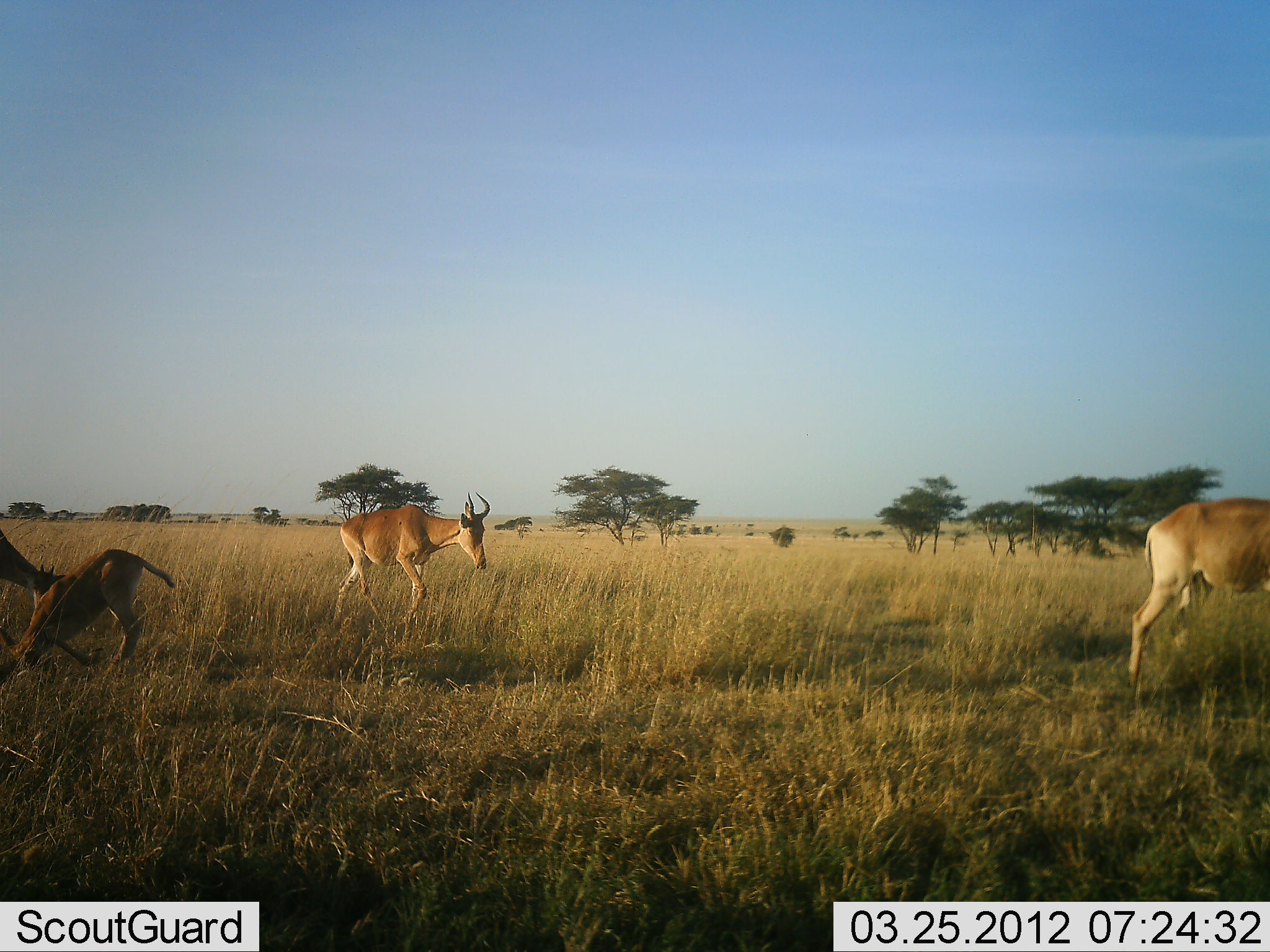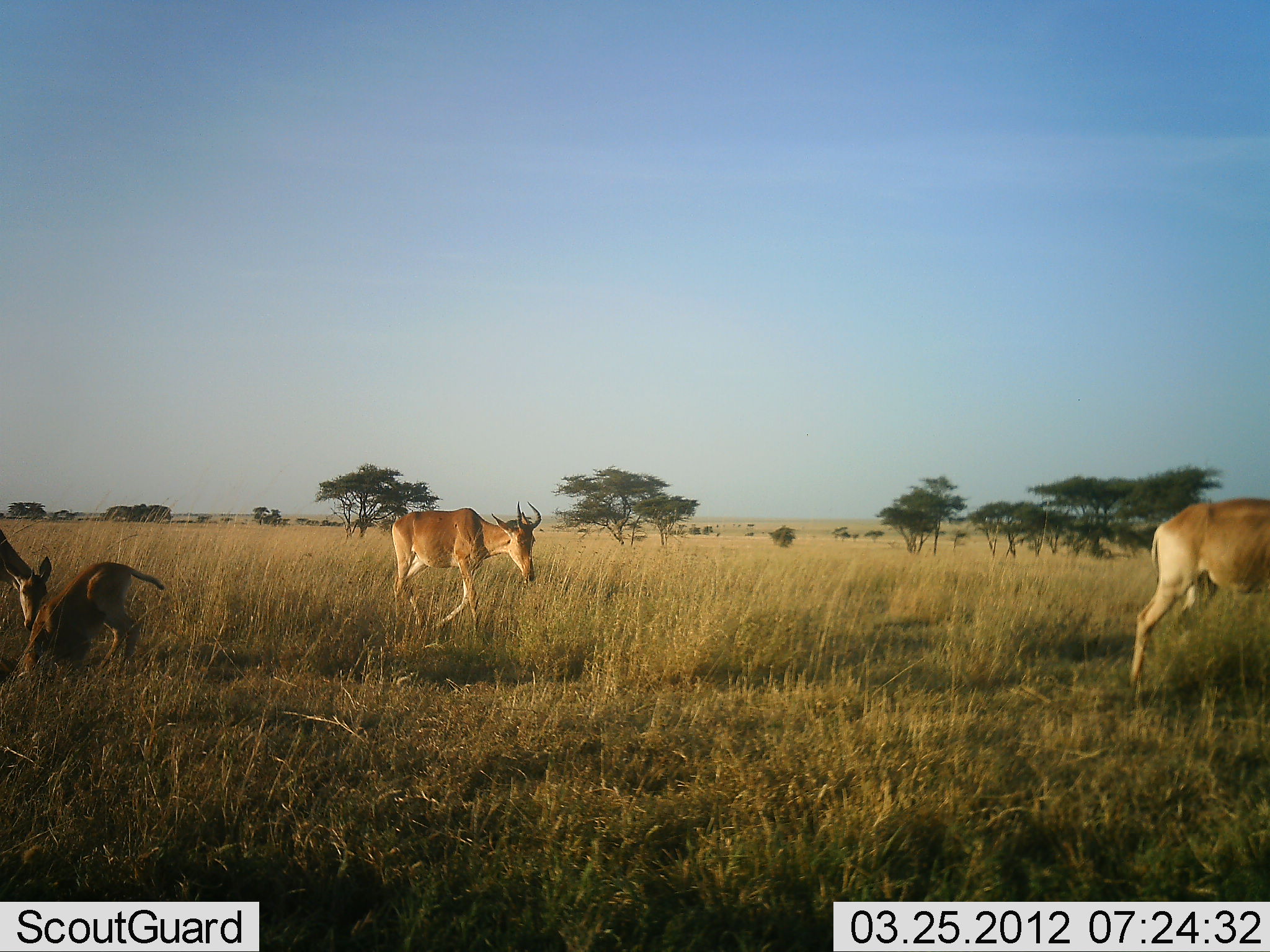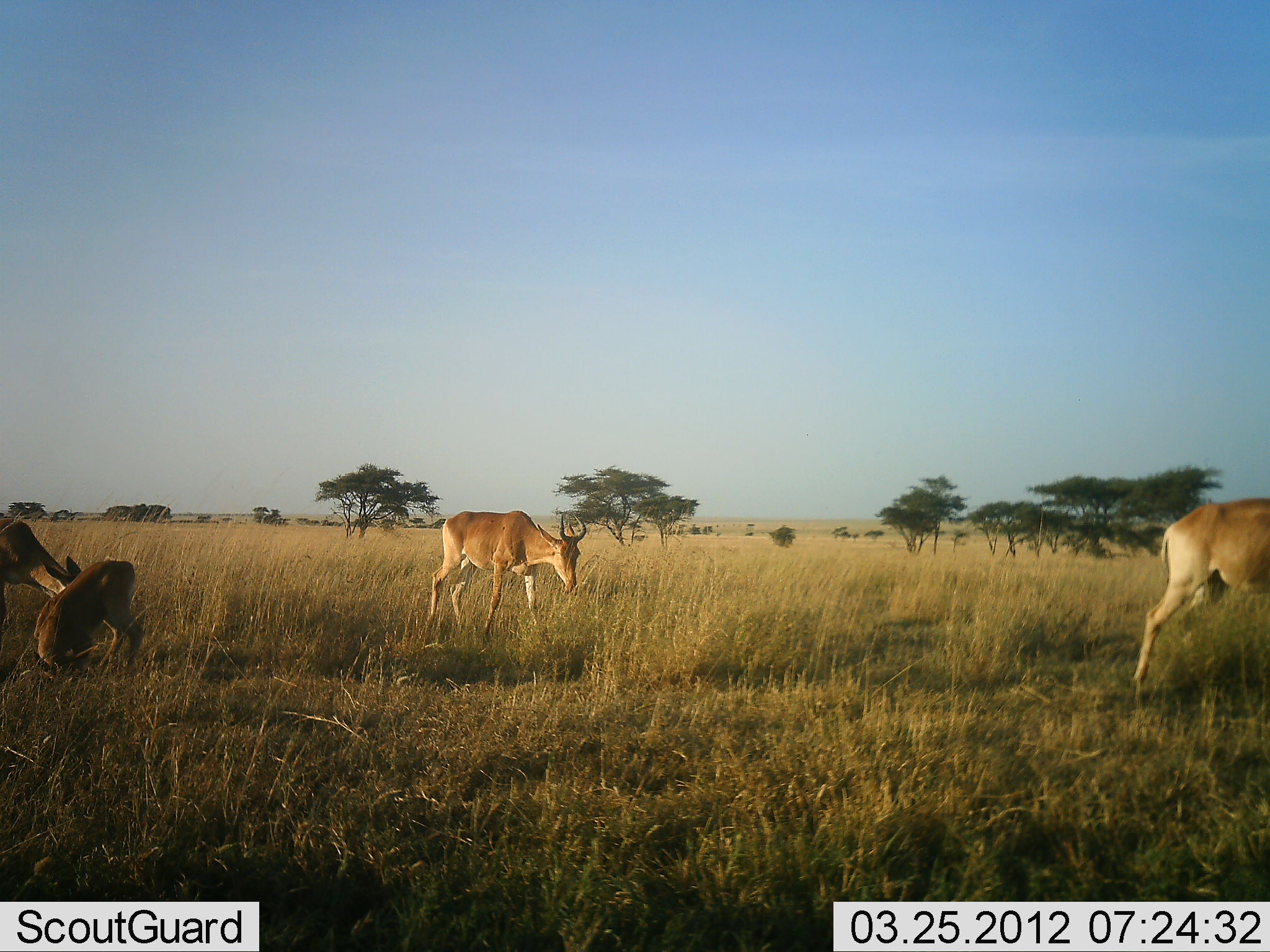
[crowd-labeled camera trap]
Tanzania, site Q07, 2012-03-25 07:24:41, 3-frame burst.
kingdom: Animalia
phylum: Chordata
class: Mammalia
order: Artiodactyla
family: Bovidae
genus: Alcelaphus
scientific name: Alcelaphus buselaphus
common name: hartebeest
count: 4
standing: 53%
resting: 12%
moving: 94%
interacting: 29%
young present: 41%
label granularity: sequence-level